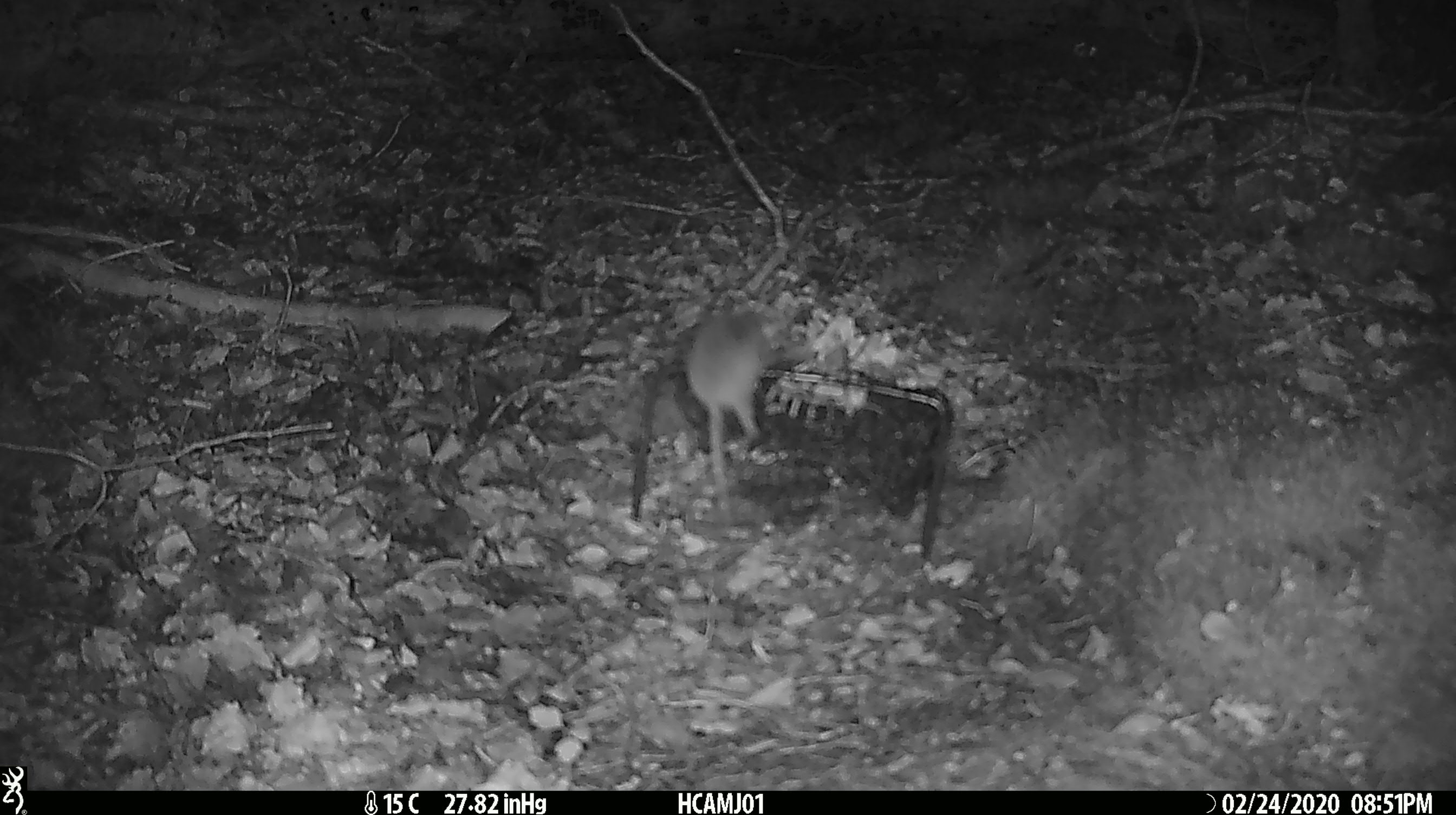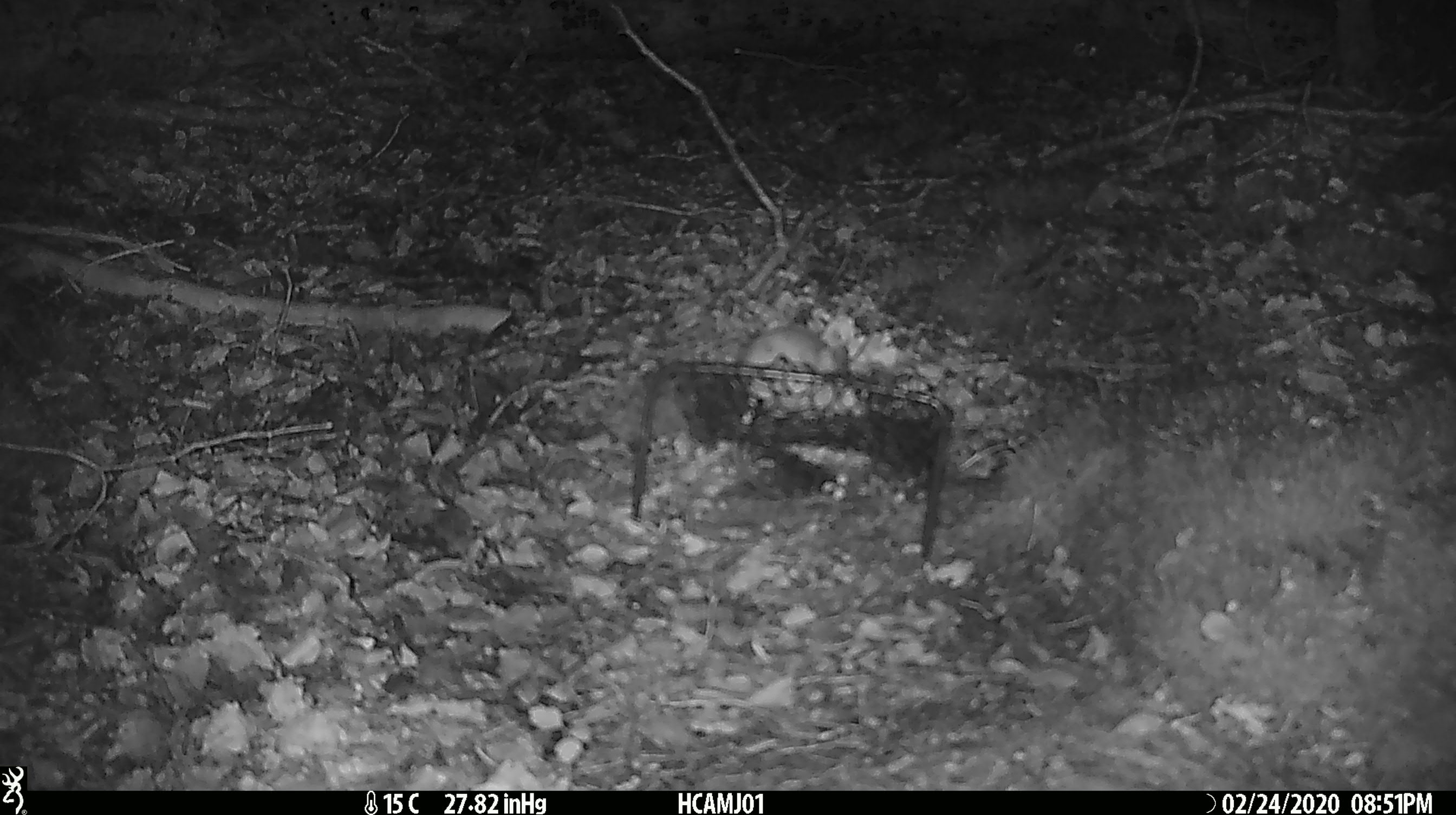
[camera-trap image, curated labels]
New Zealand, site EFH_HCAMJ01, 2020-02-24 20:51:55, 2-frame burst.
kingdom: Animalia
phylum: Chordata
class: Mammalia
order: Rodentia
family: Muridae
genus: Mus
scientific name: Mus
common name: mouse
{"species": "mouse (Mus)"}